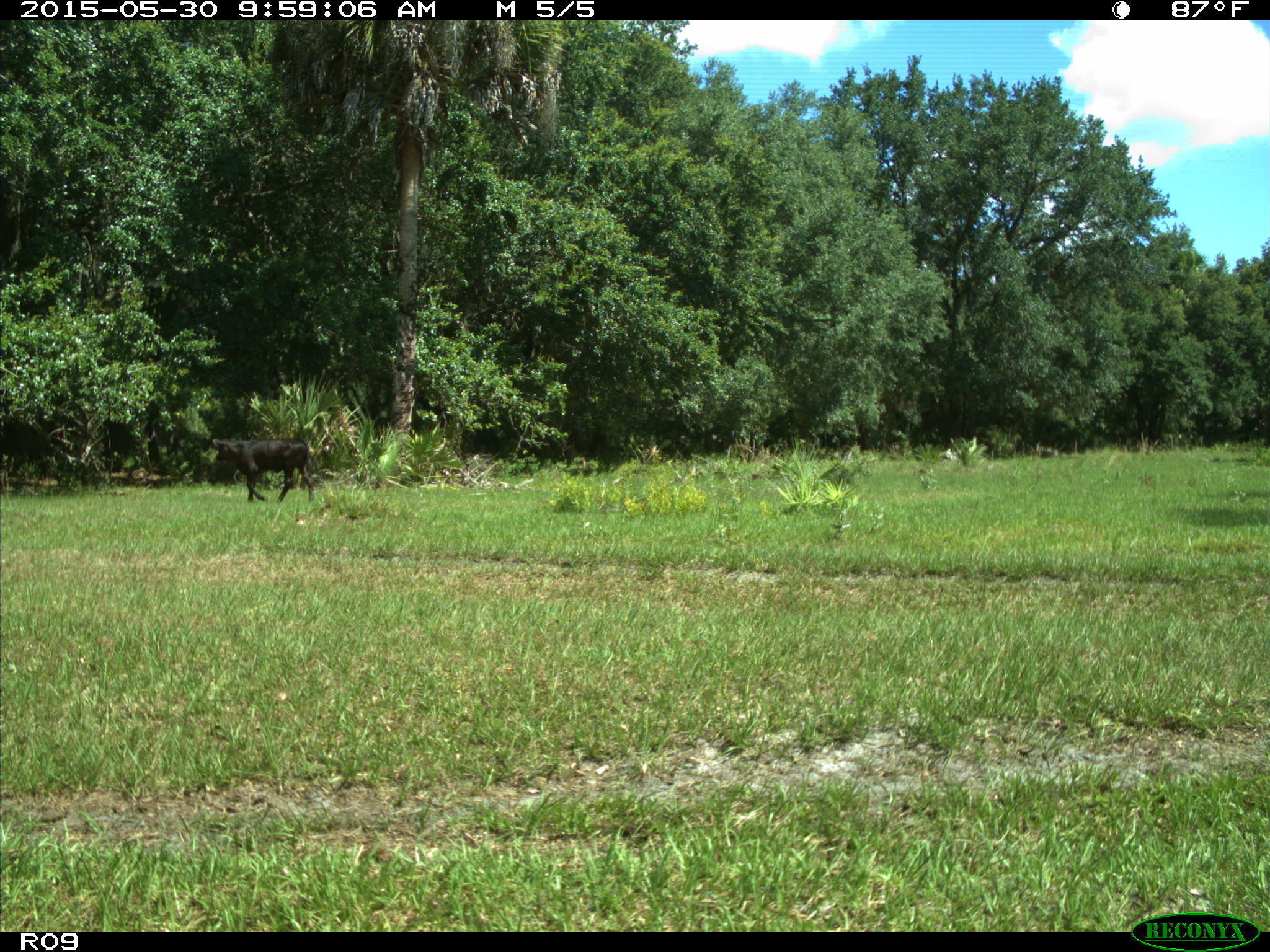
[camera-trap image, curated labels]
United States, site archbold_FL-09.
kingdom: Animalia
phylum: Chordata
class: Mammalia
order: Artiodactyla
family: Bovidae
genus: Bos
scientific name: Bos taurus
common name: domestic cow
Bos taurus (domestic cow).